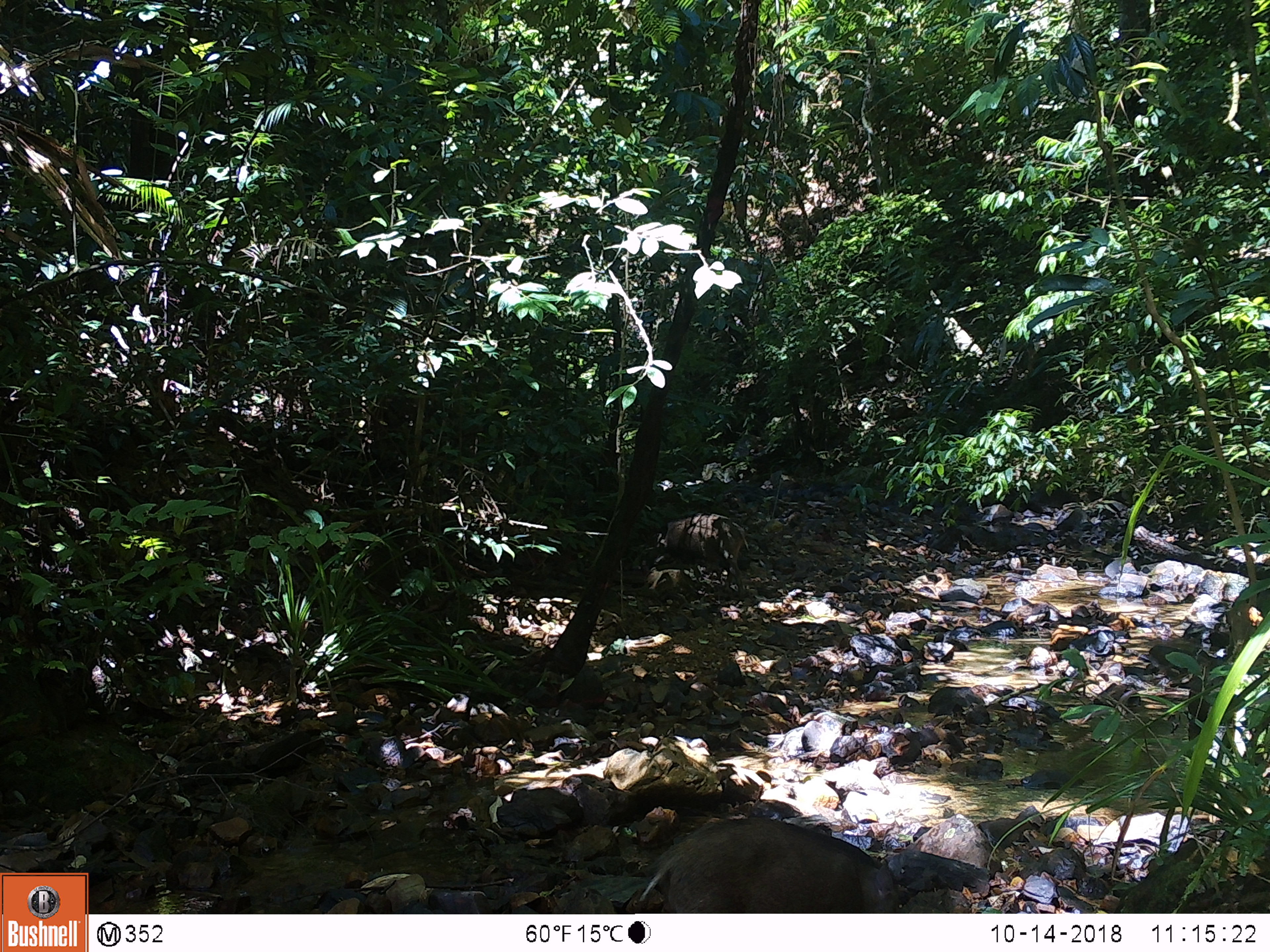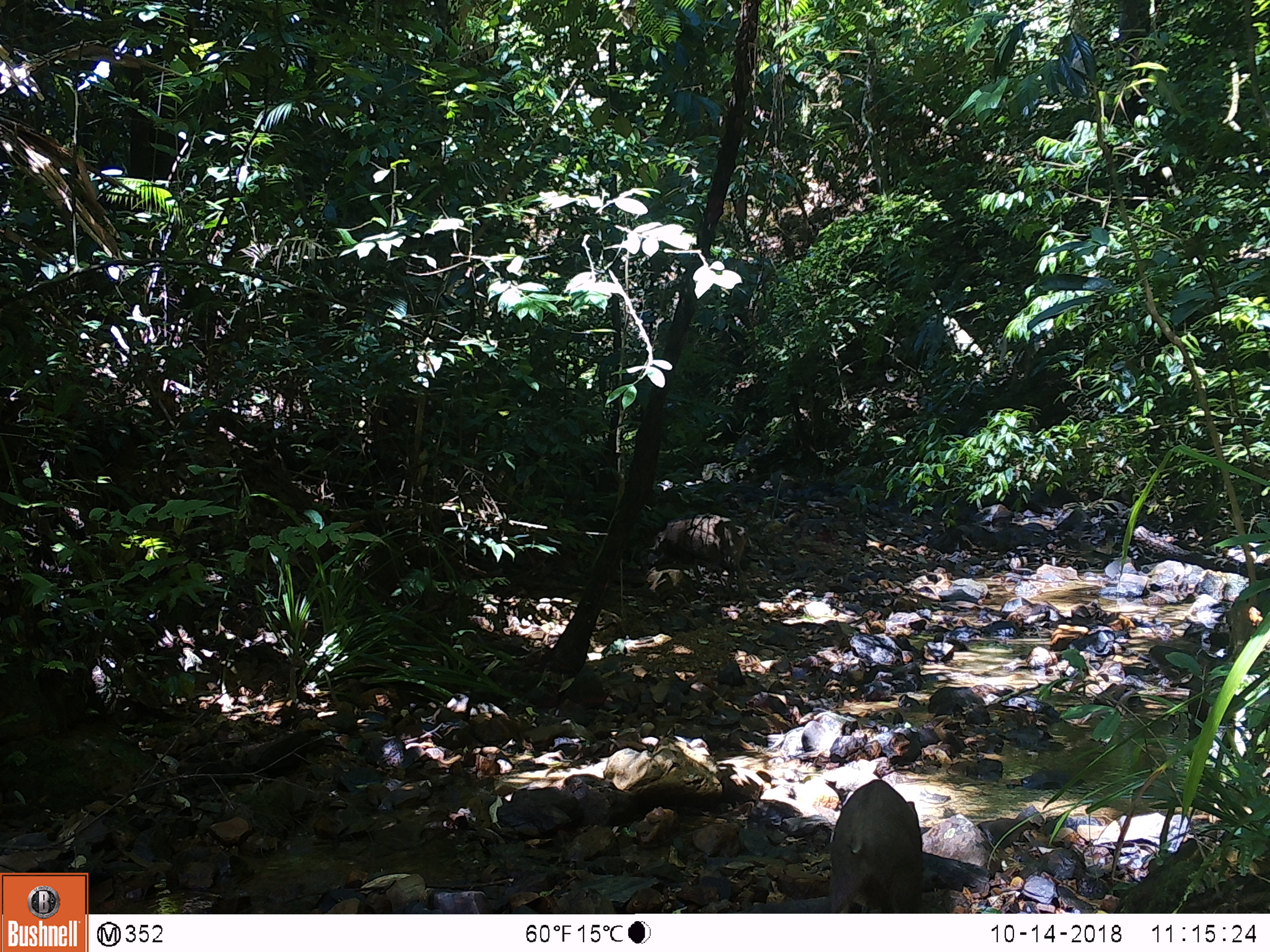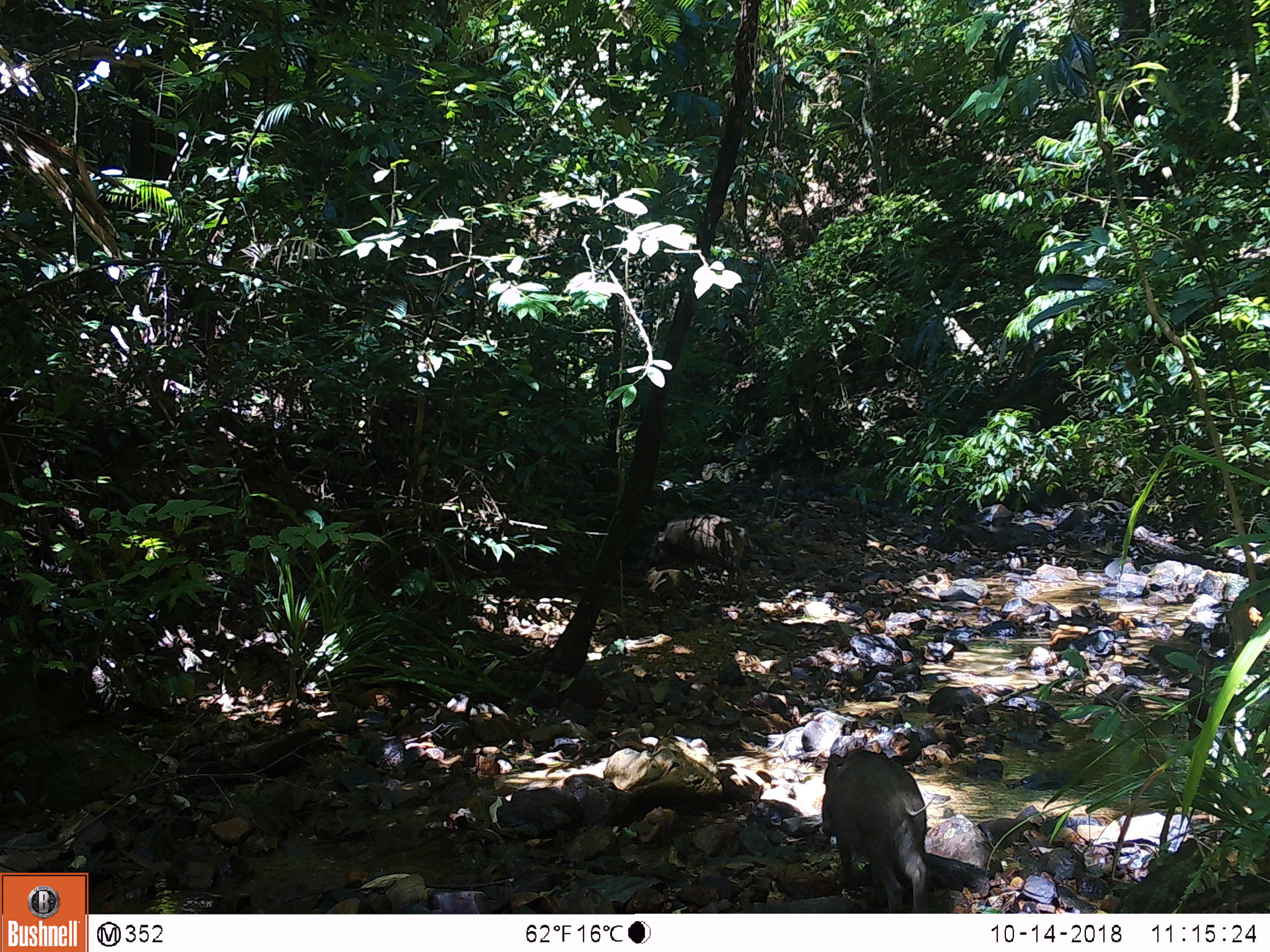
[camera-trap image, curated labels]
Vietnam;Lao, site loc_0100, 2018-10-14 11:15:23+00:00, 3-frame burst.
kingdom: Animalia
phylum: Chordata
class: Mammalia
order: Artiodactyla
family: Suidae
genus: Sus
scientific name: Sus scrofa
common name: eurasian wild pig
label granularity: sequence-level